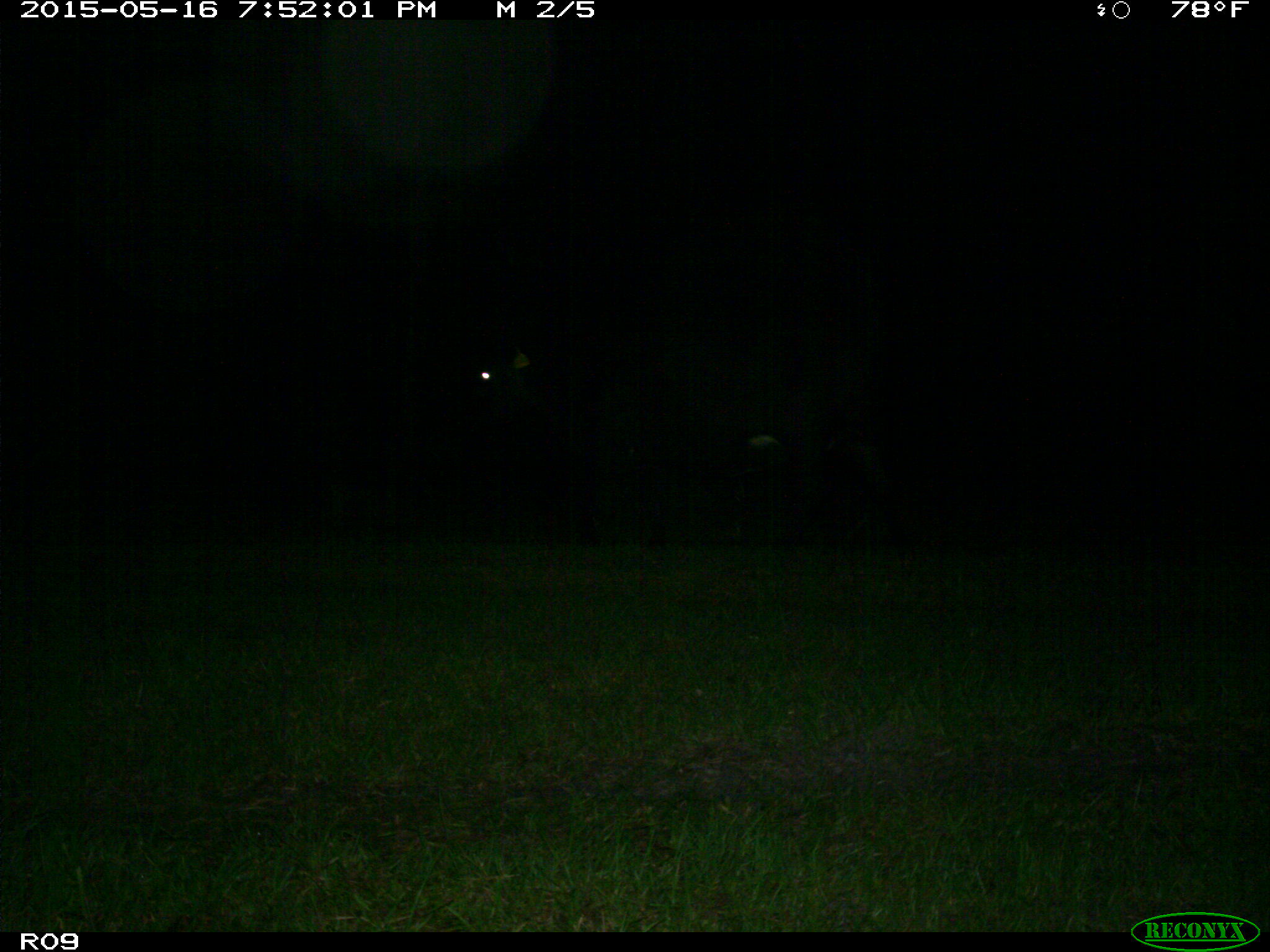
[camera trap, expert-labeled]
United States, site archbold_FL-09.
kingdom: Animalia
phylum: Chordata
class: Mammalia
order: Artiodactyla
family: Bovidae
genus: Bos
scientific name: Bos taurus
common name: domestic cow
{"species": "Bos taurus (domestic cow)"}